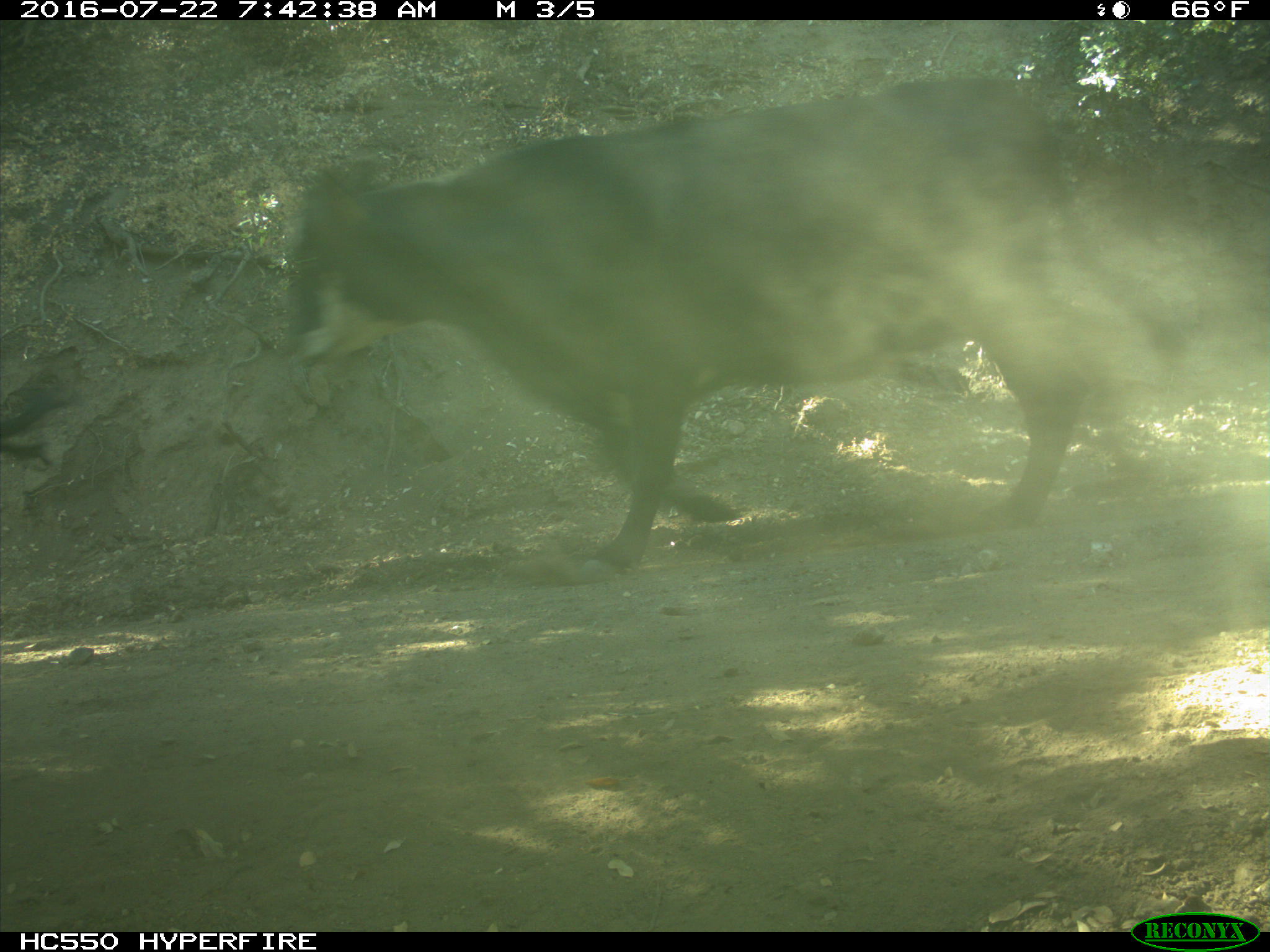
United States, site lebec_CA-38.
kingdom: Animalia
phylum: Chordata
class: Mammalia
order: Artiodactyla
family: Bovidae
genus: Bos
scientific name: Bos taurus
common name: domestic cow